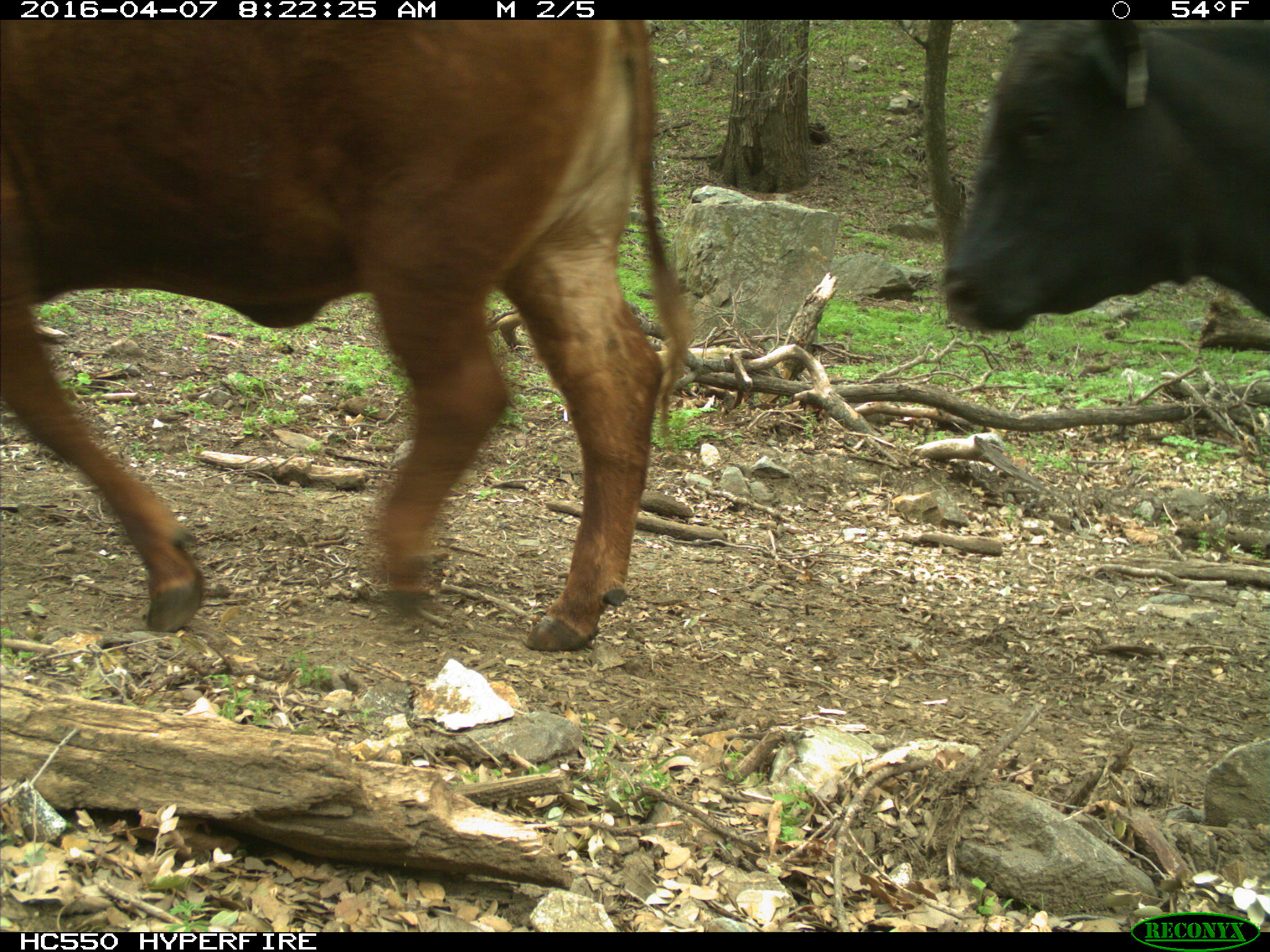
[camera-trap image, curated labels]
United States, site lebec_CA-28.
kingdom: Animalia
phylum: Chordata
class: Mammalia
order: Artiodactyla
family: Bovidae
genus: Bos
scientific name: Bos taurus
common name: domestic cow